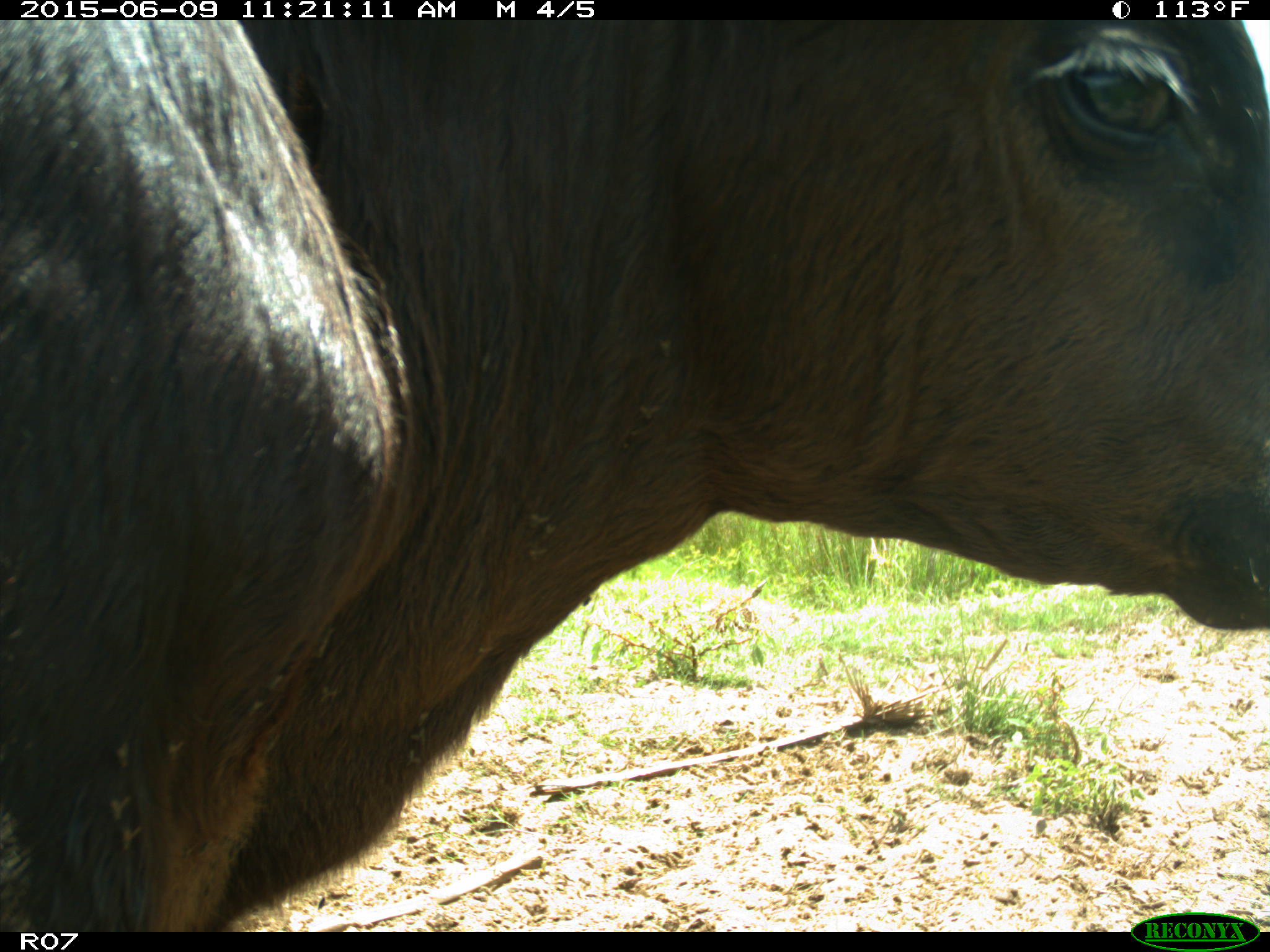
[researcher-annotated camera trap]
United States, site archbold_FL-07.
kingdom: Animalia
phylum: Chordata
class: Mammalia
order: Artiodactyla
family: Bovidae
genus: Bos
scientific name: Bos taurus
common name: domestic cow